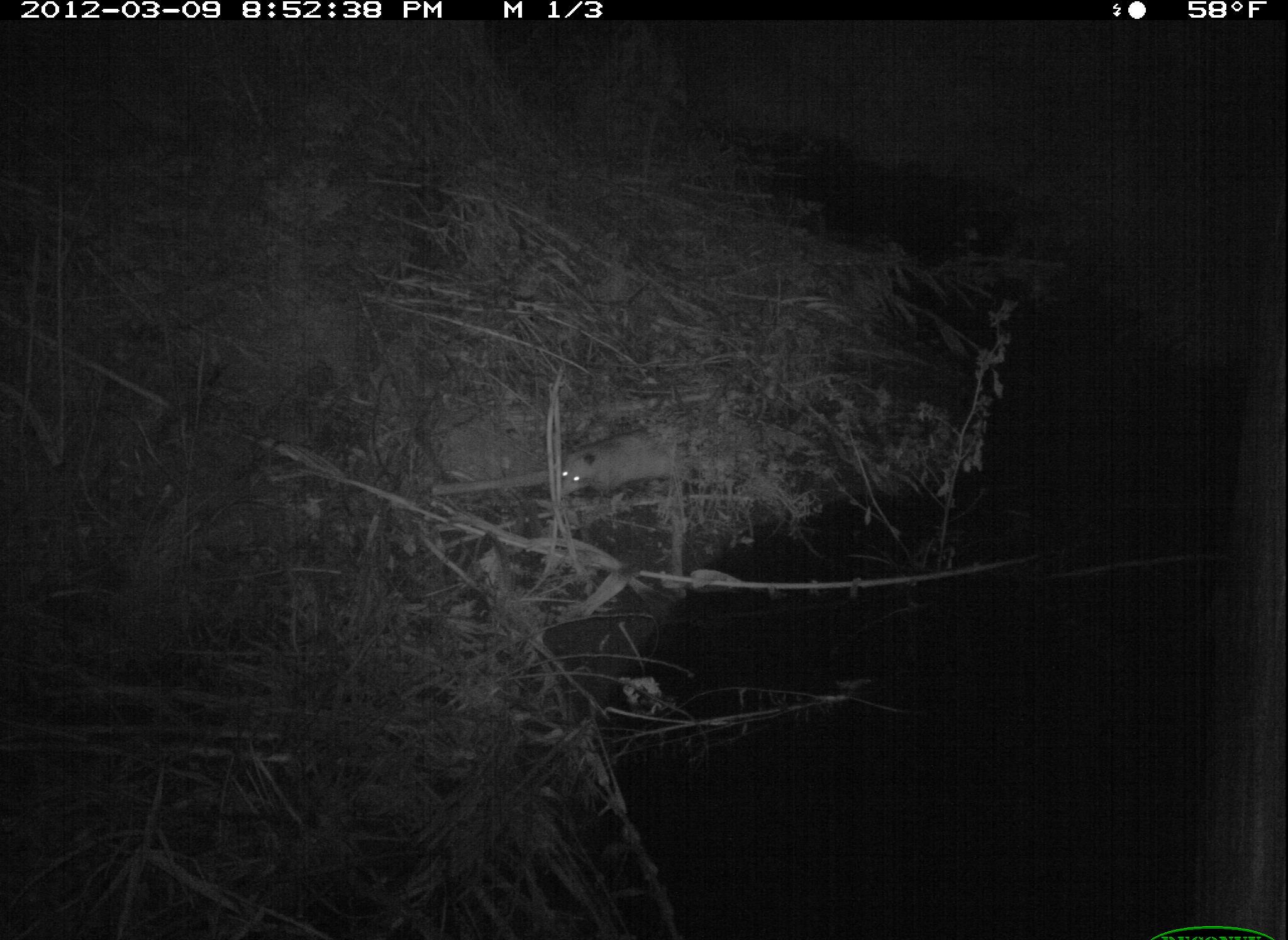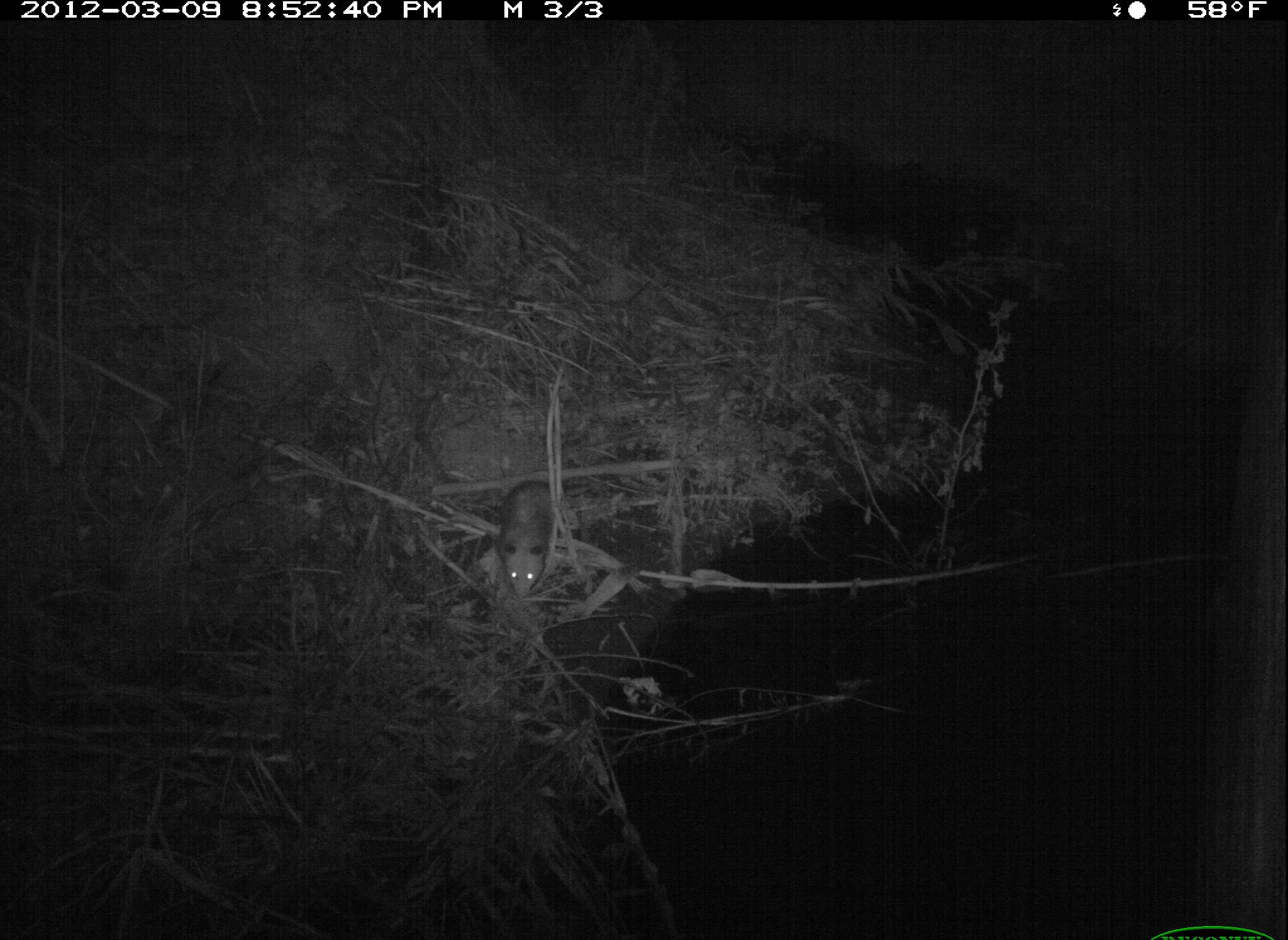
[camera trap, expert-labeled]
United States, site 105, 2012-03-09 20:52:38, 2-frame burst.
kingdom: Animalia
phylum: Chordata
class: Mammalia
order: Didelphimorphia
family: Didelphidae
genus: Didelphis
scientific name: Didelphis virginiana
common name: virginia opossum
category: opossum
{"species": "opossum (virginia opossum) (Didelphis virginiana)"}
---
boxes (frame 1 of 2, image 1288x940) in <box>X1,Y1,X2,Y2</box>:
opossum: <box>553,416,706,511</box>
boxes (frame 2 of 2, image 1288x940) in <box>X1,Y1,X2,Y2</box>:
opossum: <box>493,477,562,601</box>